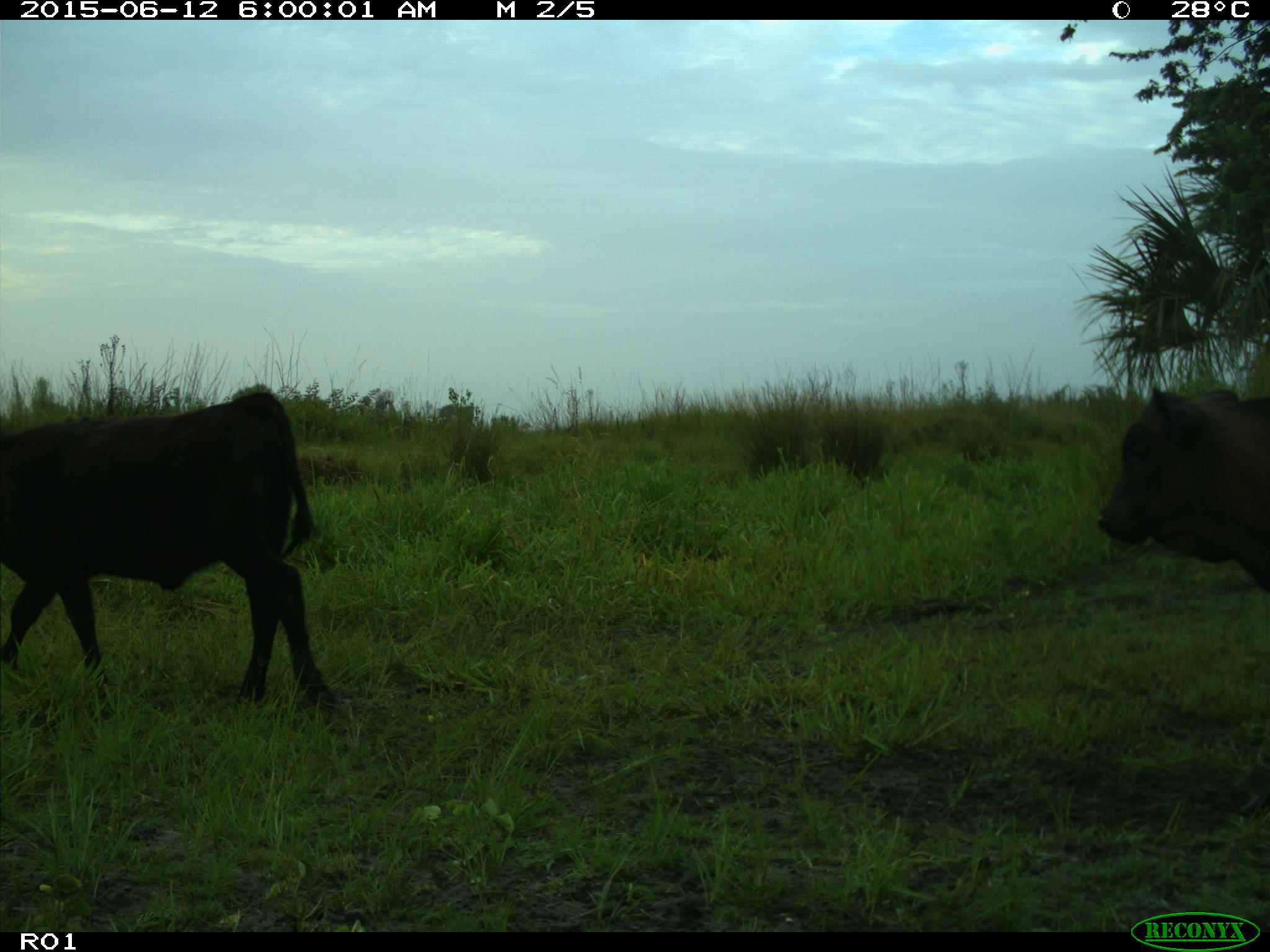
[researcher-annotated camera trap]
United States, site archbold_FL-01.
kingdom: Animalia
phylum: Chordata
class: Mammalia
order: Artiodactyla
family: Bovidae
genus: Bos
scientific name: Bos taurus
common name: domestic cow